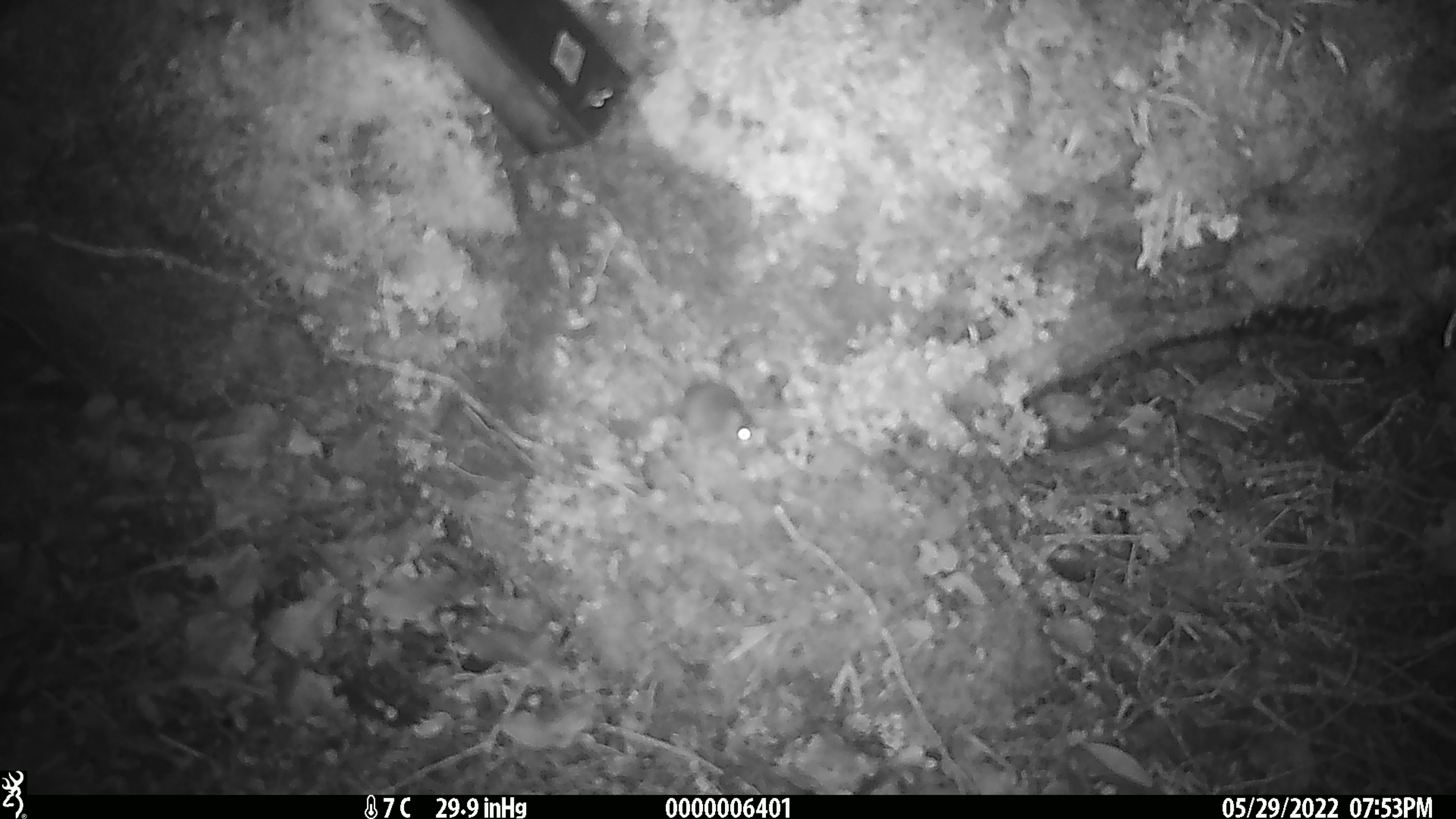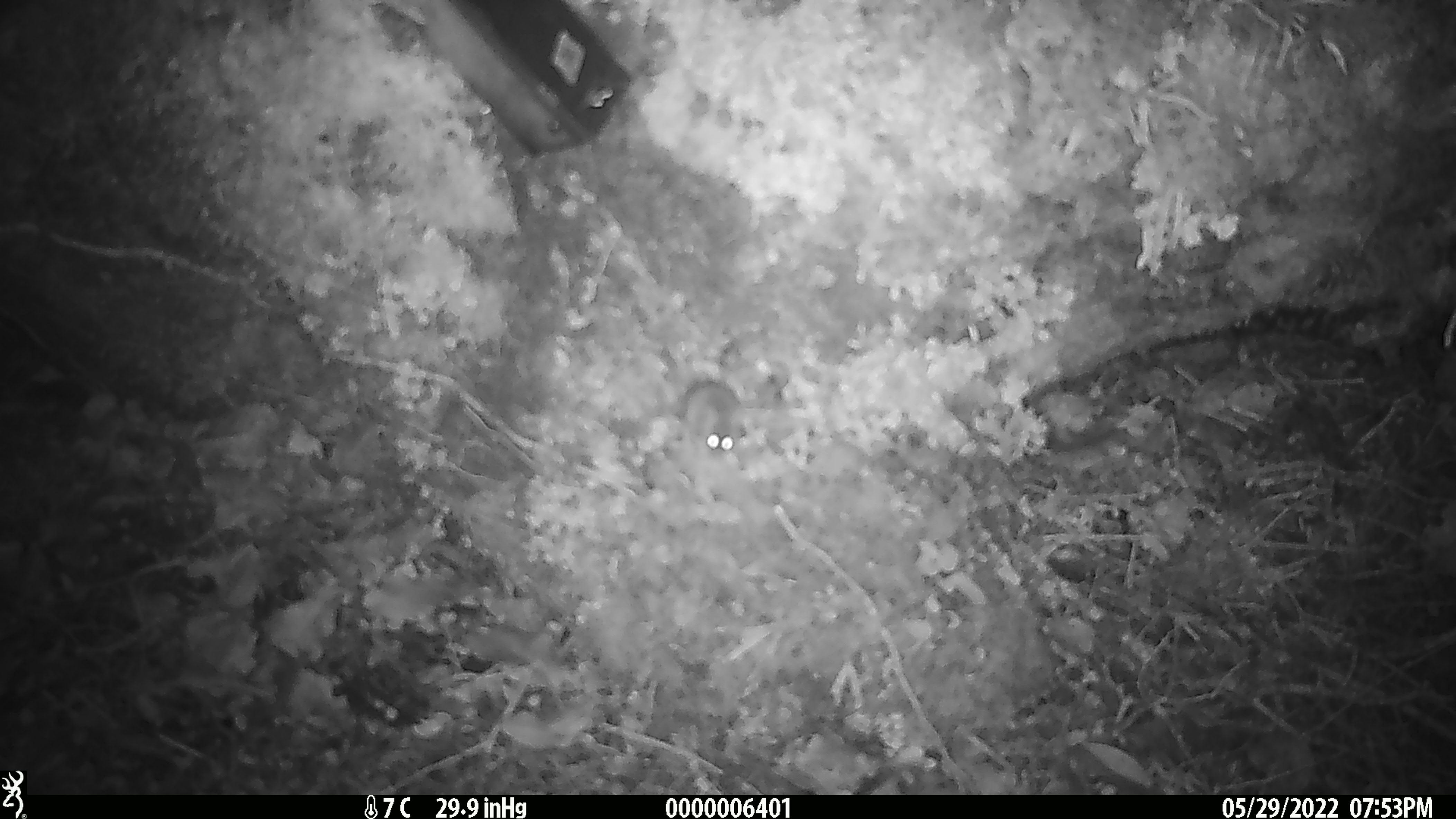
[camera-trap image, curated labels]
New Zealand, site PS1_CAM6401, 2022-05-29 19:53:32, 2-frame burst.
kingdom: Animalia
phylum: Chordata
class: Mammalia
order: Rodentia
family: Muridae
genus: Mus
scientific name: Mus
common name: mouse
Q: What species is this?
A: Mouse (Mus).